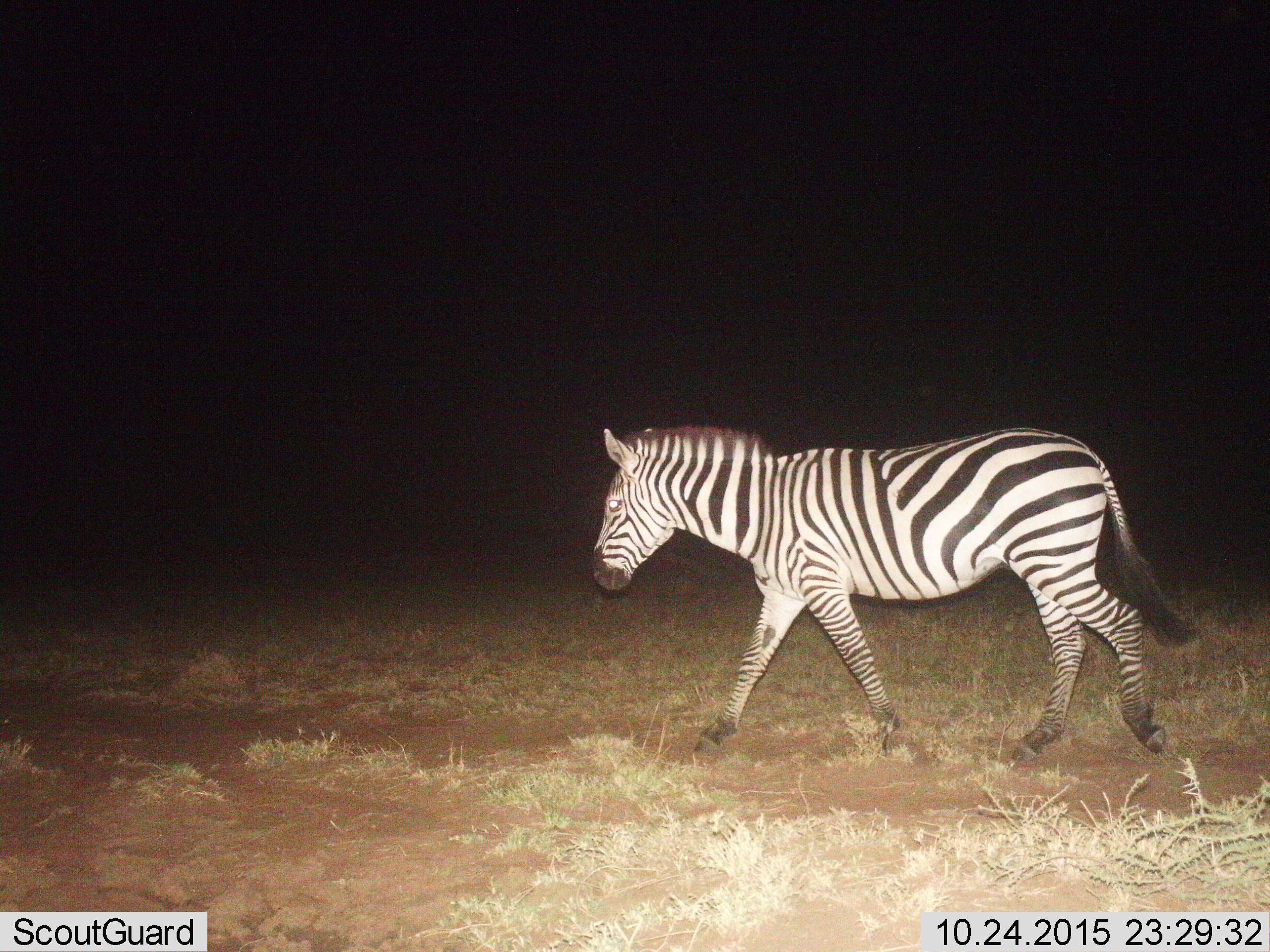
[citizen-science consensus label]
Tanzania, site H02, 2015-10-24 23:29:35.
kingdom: Animalia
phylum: Chordata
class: Mammalia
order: Perissodactyla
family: Equidae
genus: Equus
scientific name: Equus quagga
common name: plains zebra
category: zebra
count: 1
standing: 0%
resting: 0%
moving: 100%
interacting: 0%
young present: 0%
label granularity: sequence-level